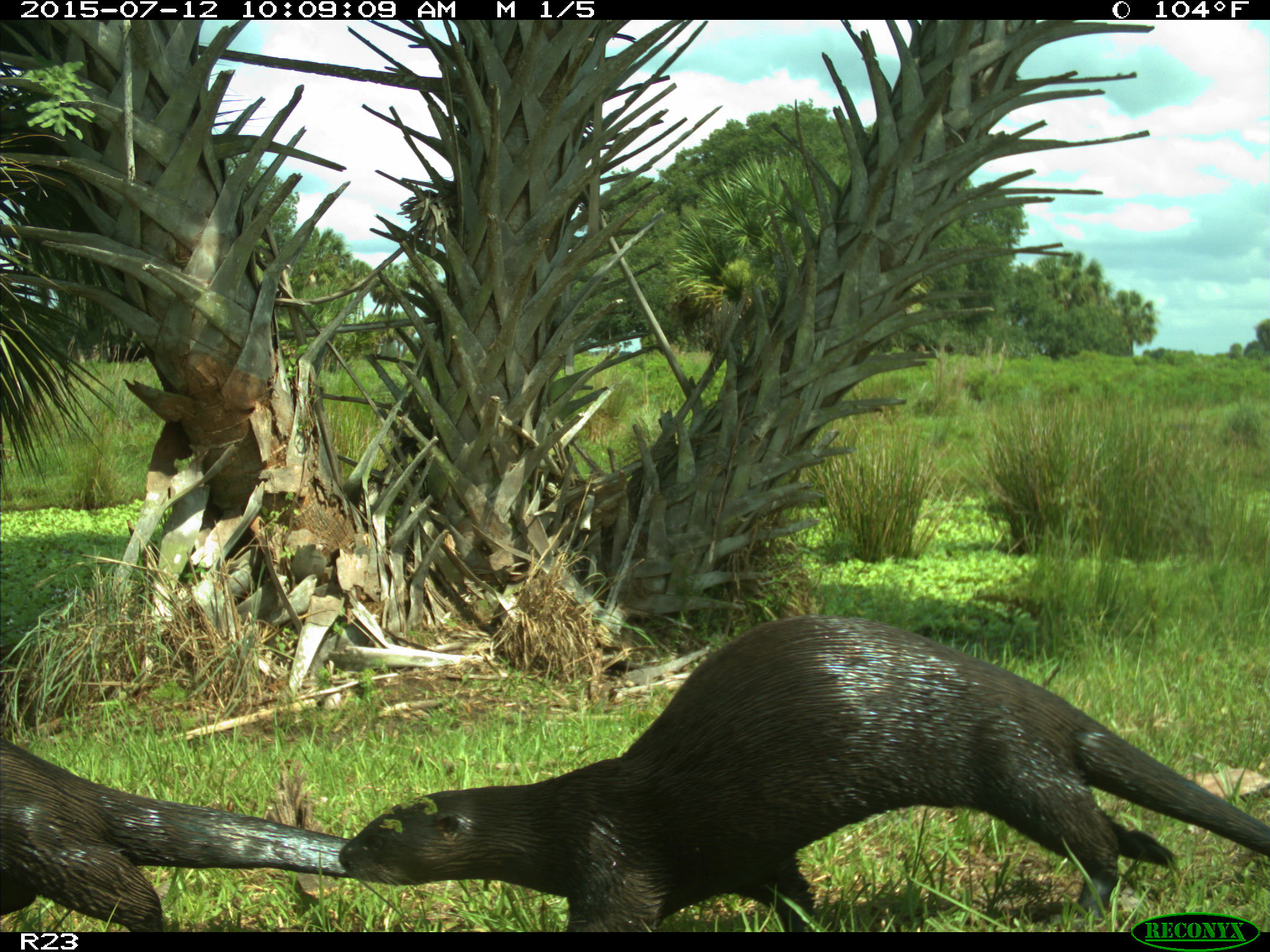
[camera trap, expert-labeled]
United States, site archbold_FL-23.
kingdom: Animalia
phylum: Chordata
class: Mammalia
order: Artiodactyla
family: Bovidae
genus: Bos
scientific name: Bos taurus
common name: domestic cow